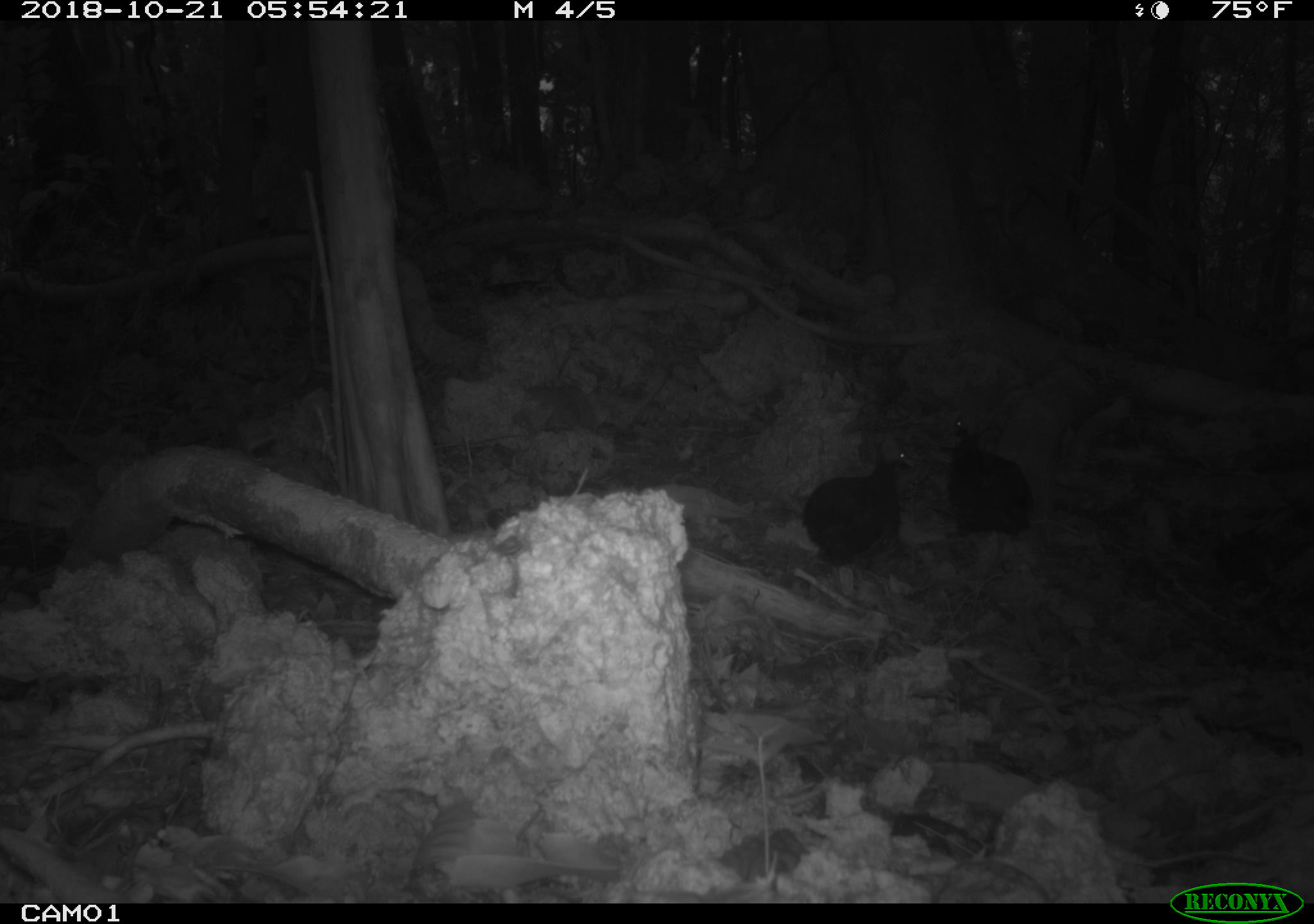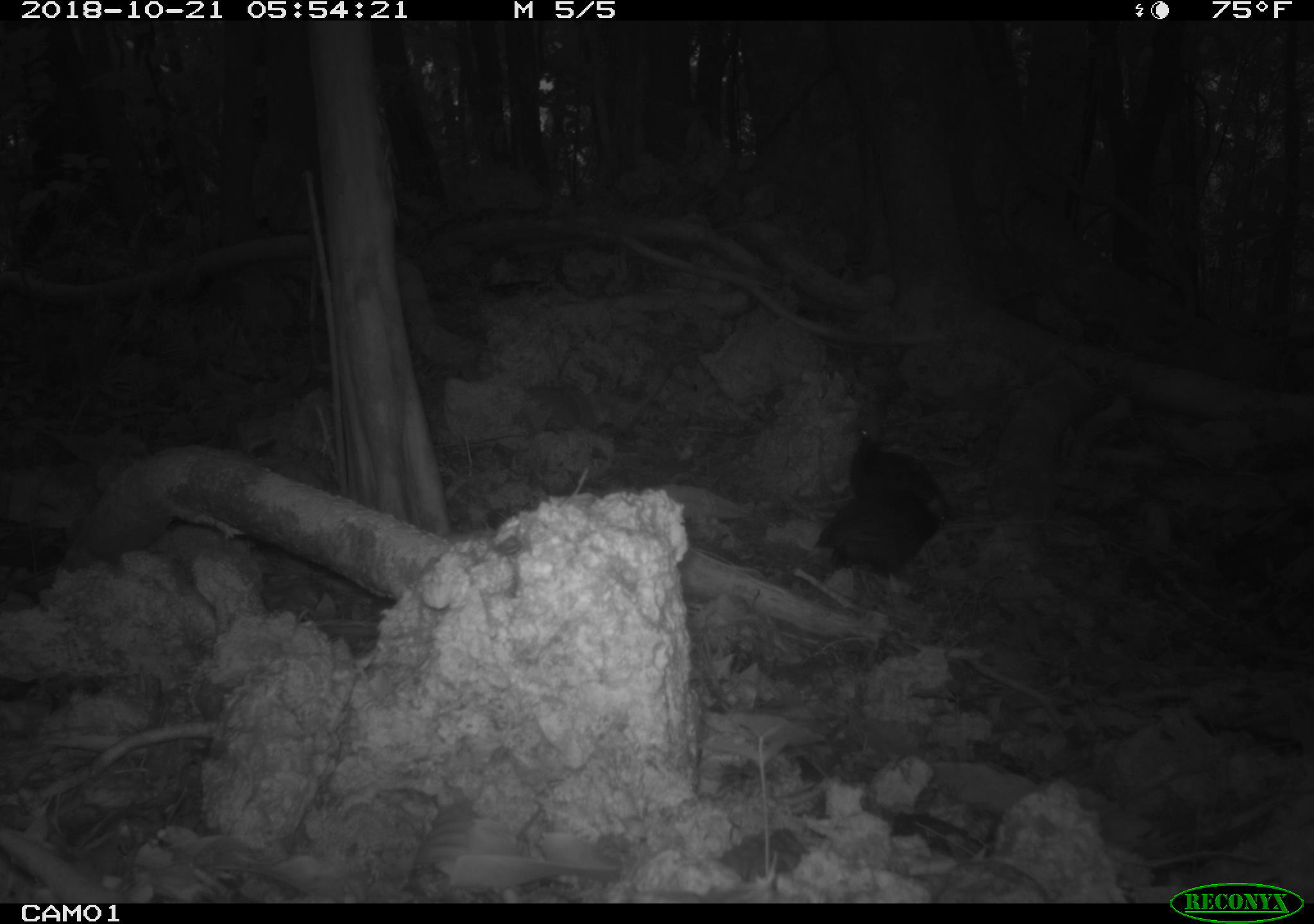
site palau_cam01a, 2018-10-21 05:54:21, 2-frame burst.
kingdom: Animalia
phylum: Chordata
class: Aves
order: Galliformes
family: Megapodiidae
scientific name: Megapodiidae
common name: megapode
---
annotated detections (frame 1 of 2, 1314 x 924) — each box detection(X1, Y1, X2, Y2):
megapode: detection(791, 424, 921, 581); detection(933, 400, 1043, 561)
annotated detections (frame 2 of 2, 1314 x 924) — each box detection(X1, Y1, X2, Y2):
megapode: detection(818, 493, 959, 586); detection(842, 412, 954, 490)